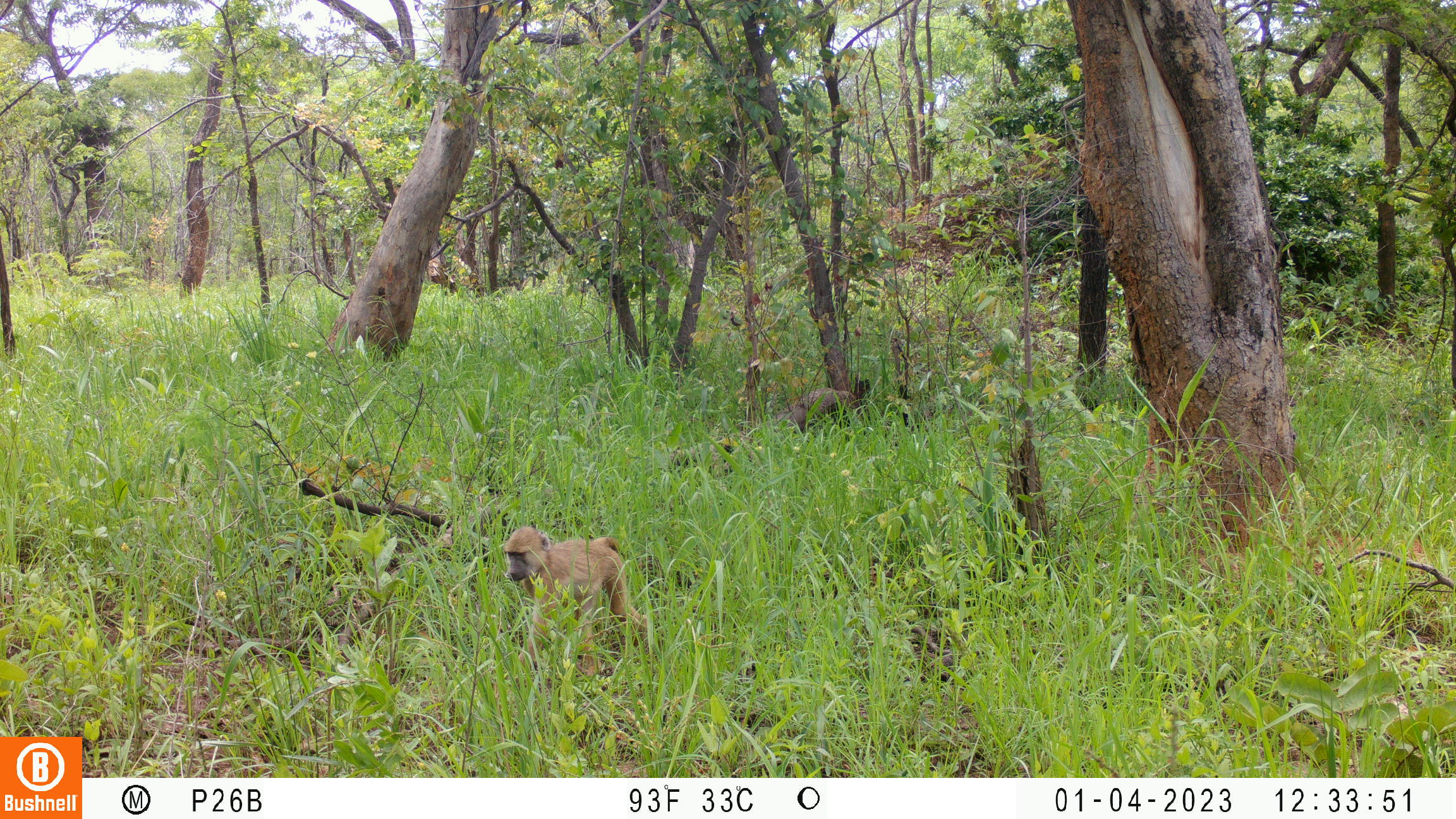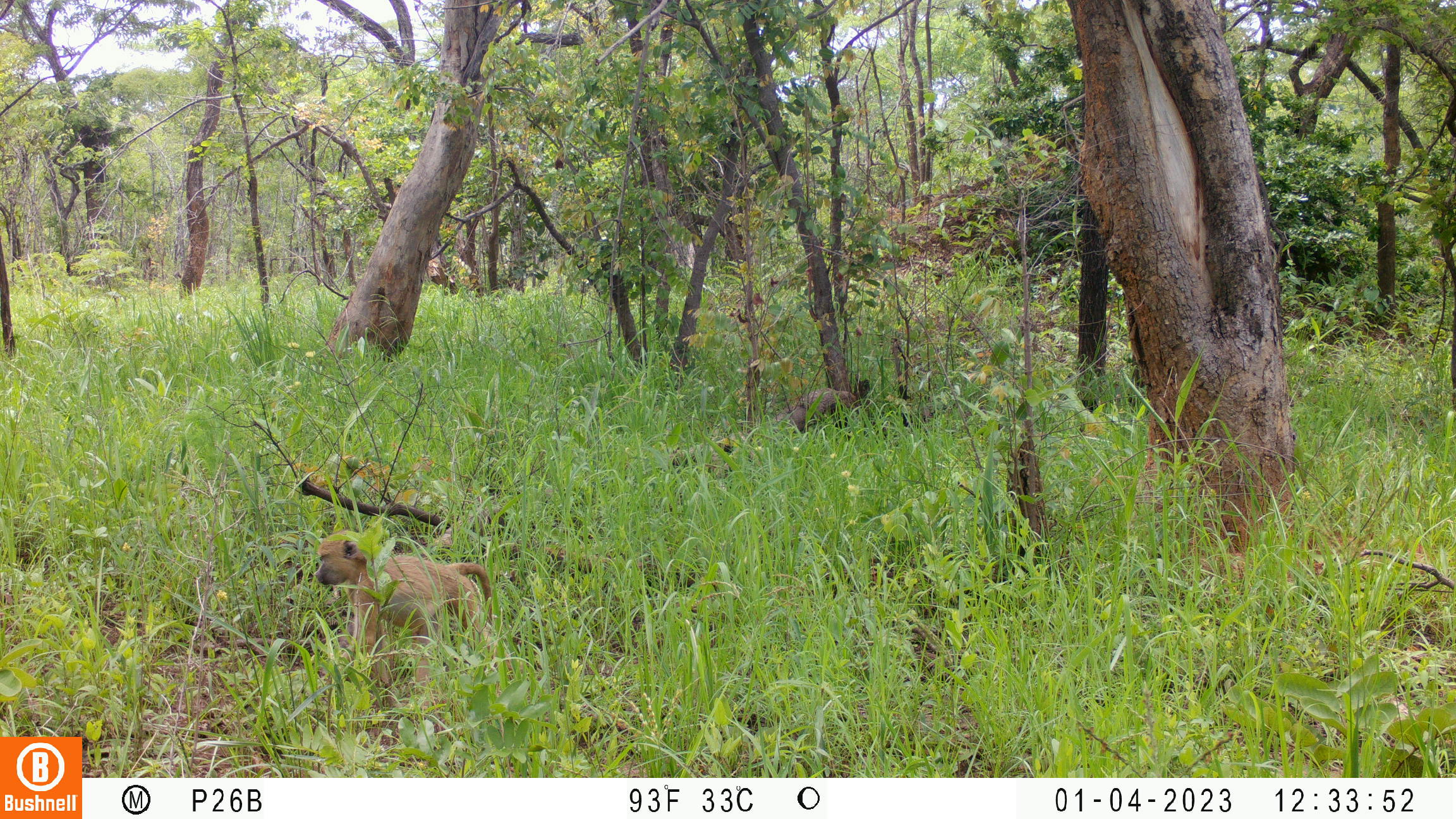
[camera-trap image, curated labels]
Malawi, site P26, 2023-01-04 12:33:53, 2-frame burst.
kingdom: Animalia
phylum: Chordata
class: Mammalia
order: Primates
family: Cercopithecidae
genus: Papio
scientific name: Papio cynocephalus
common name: yellow baboon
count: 1